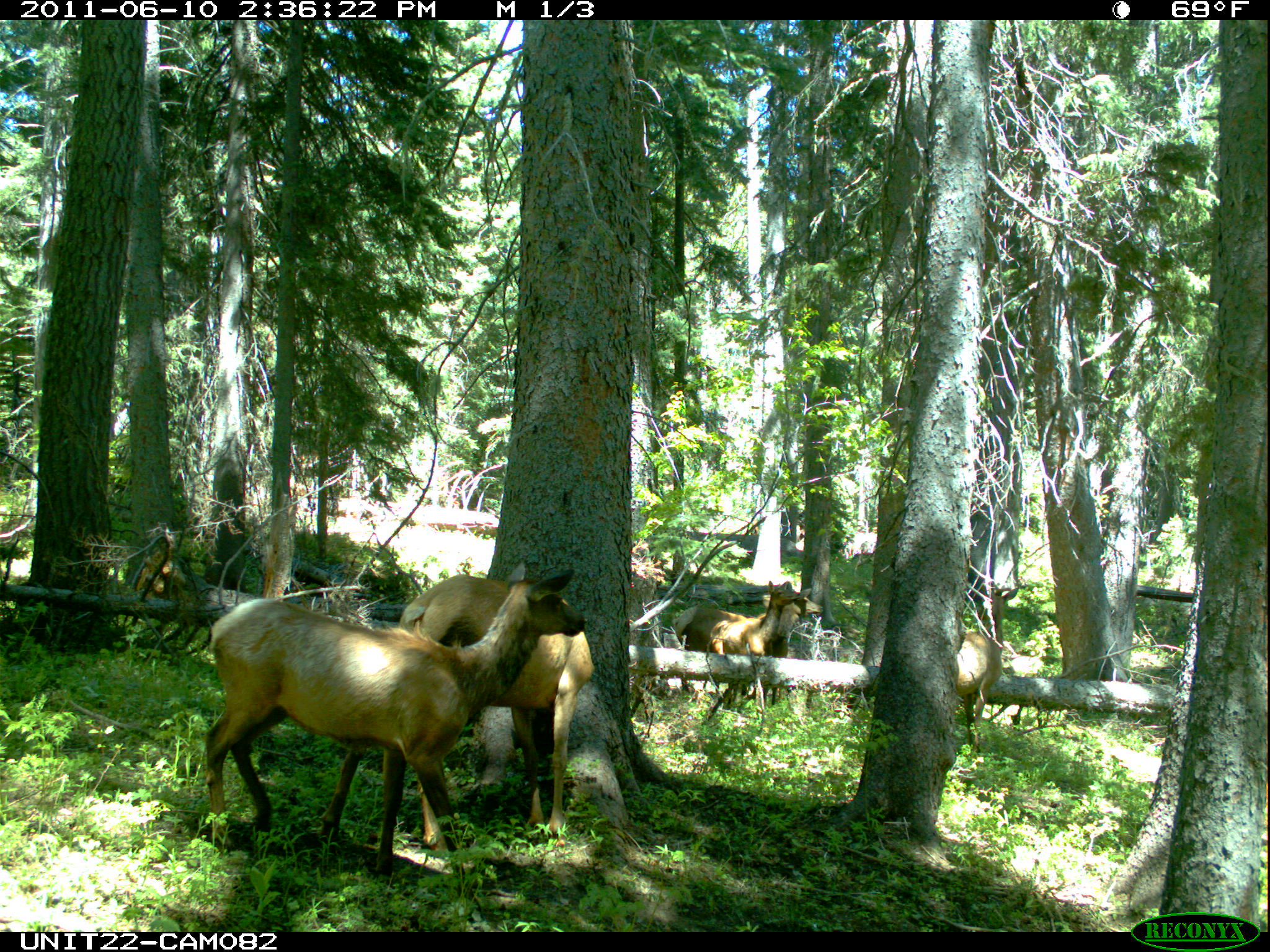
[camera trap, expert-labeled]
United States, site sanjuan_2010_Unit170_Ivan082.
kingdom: Animalia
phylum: Chordata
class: Mammalia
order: Artiodactyla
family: Cervidae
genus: Cervus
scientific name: Cervus elaphus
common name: red deer